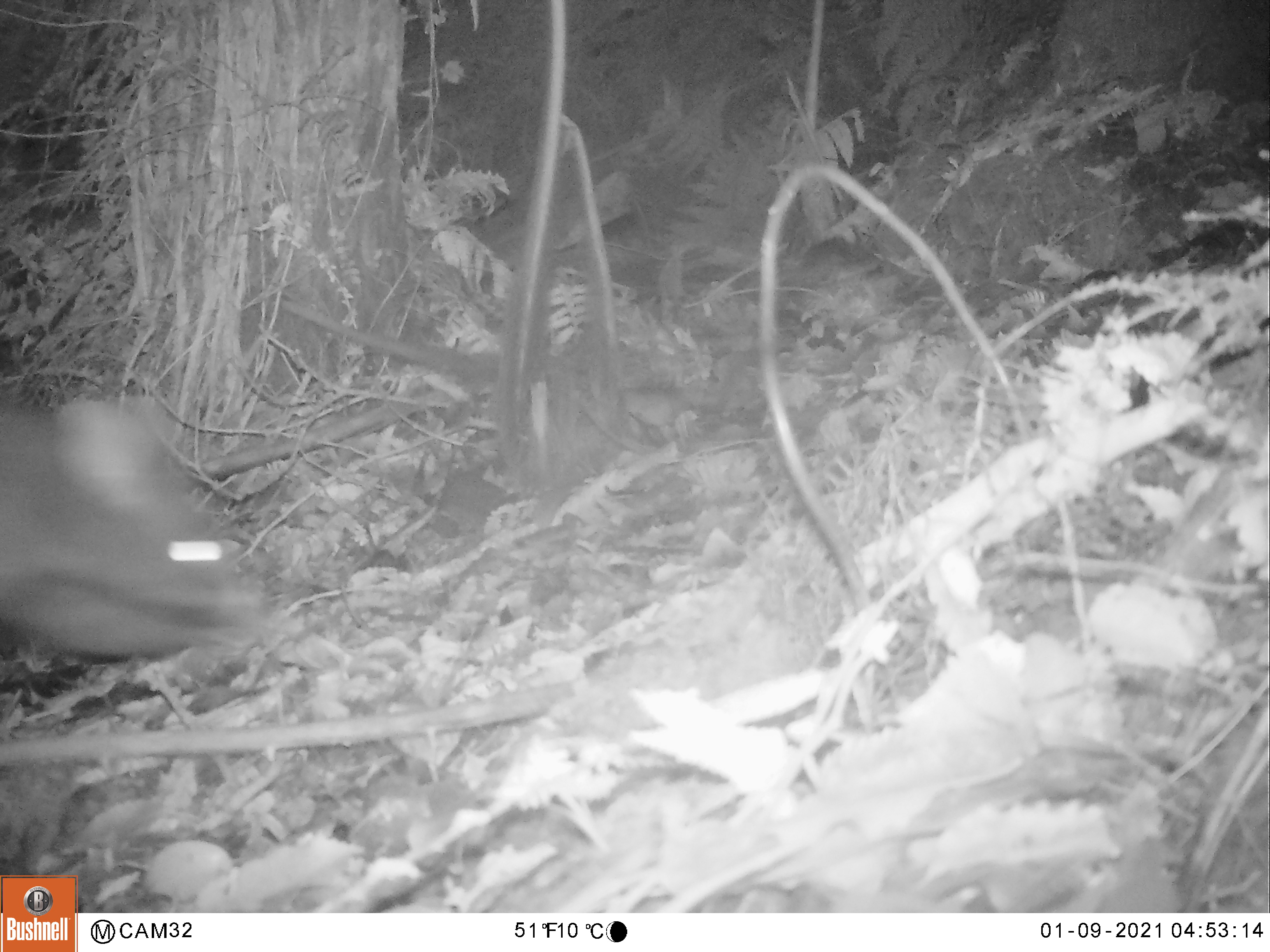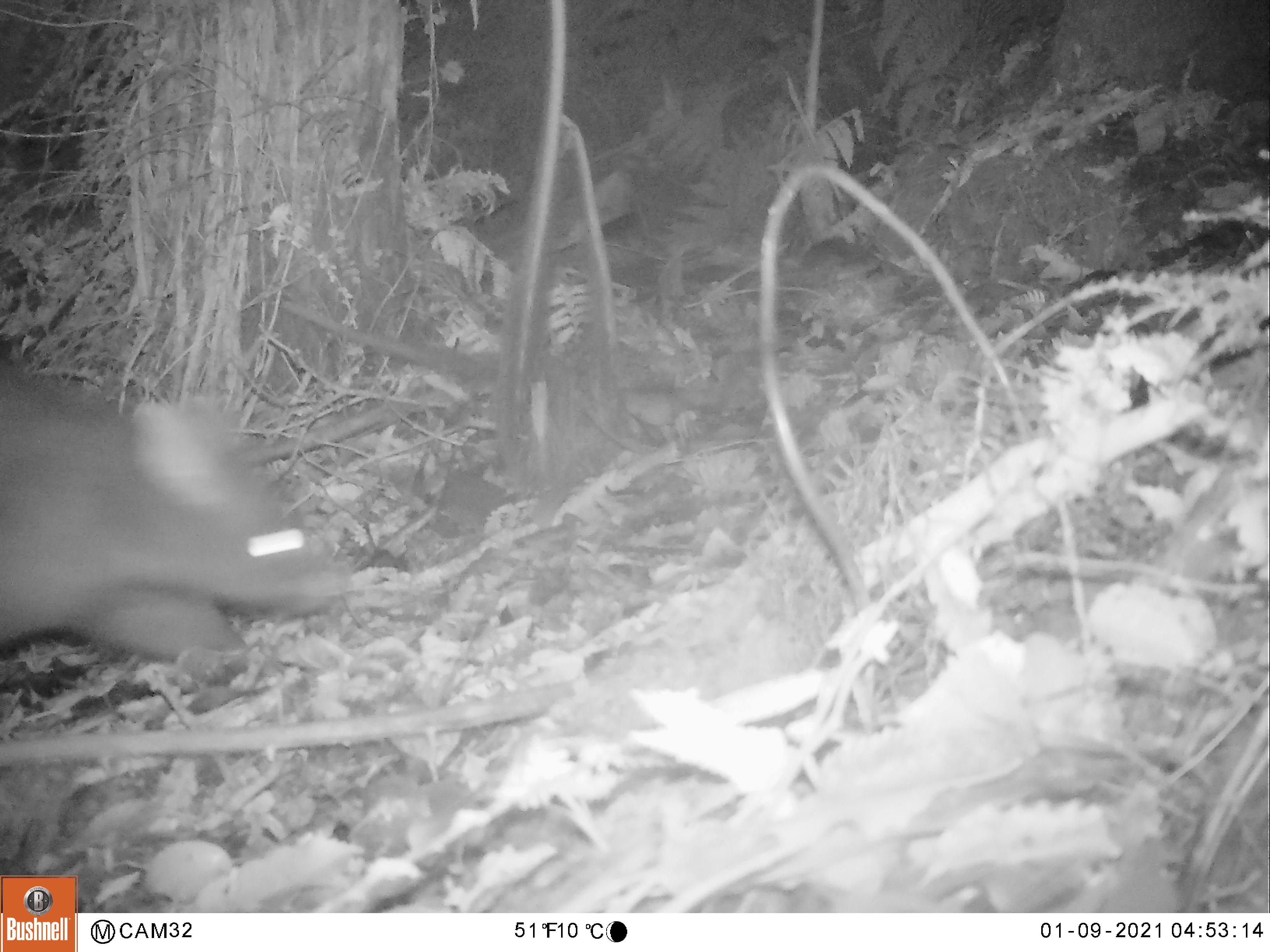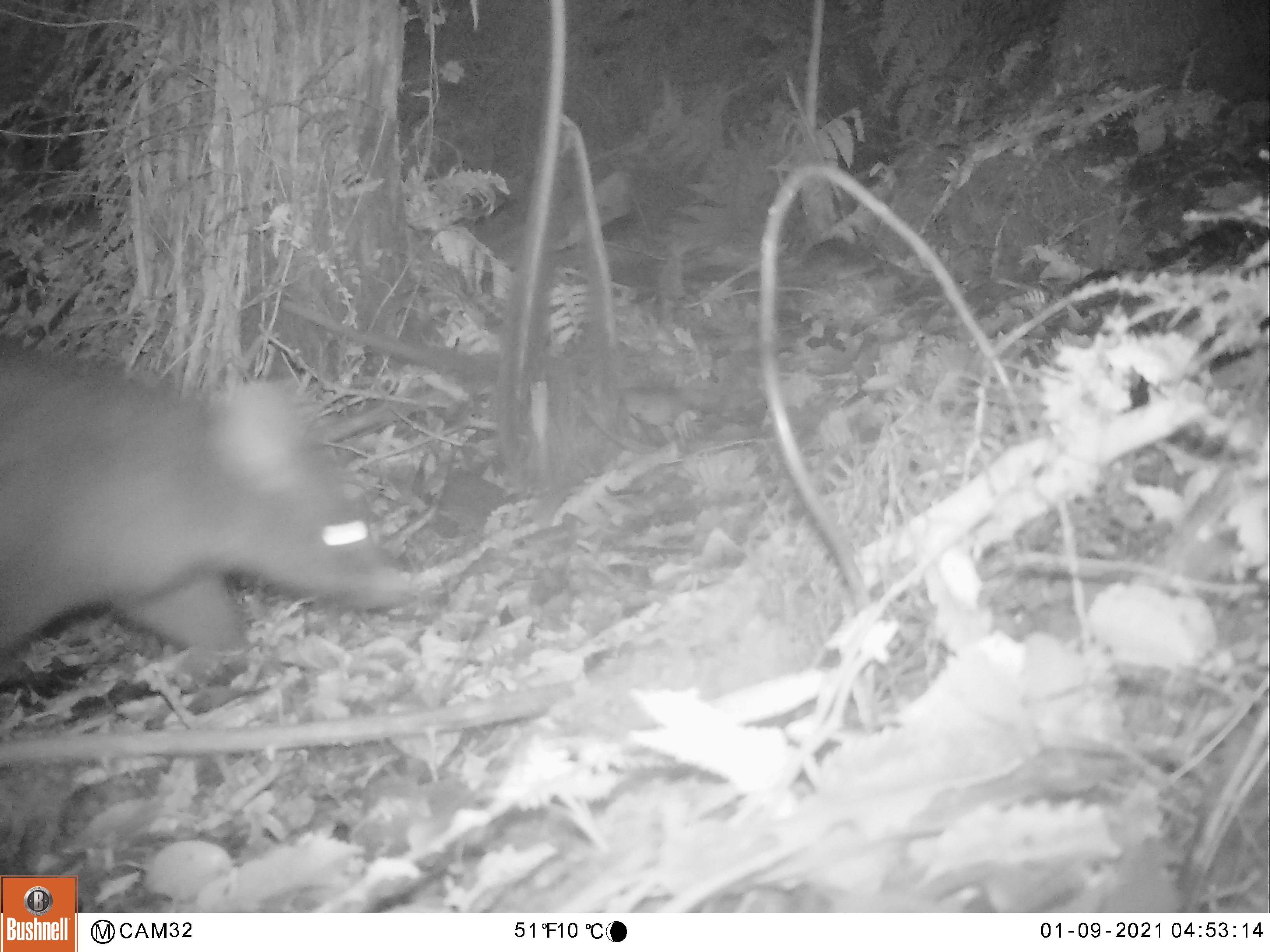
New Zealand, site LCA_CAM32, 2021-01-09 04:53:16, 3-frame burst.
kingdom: Animalia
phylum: Chordata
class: Mammalia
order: Diprotodontia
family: Phalangeridae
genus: Trichosurus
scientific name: Trichosurus vulpecula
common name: common brushtail possum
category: possum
Possum (common brushtail possum) (Trichosurus vulpecula).